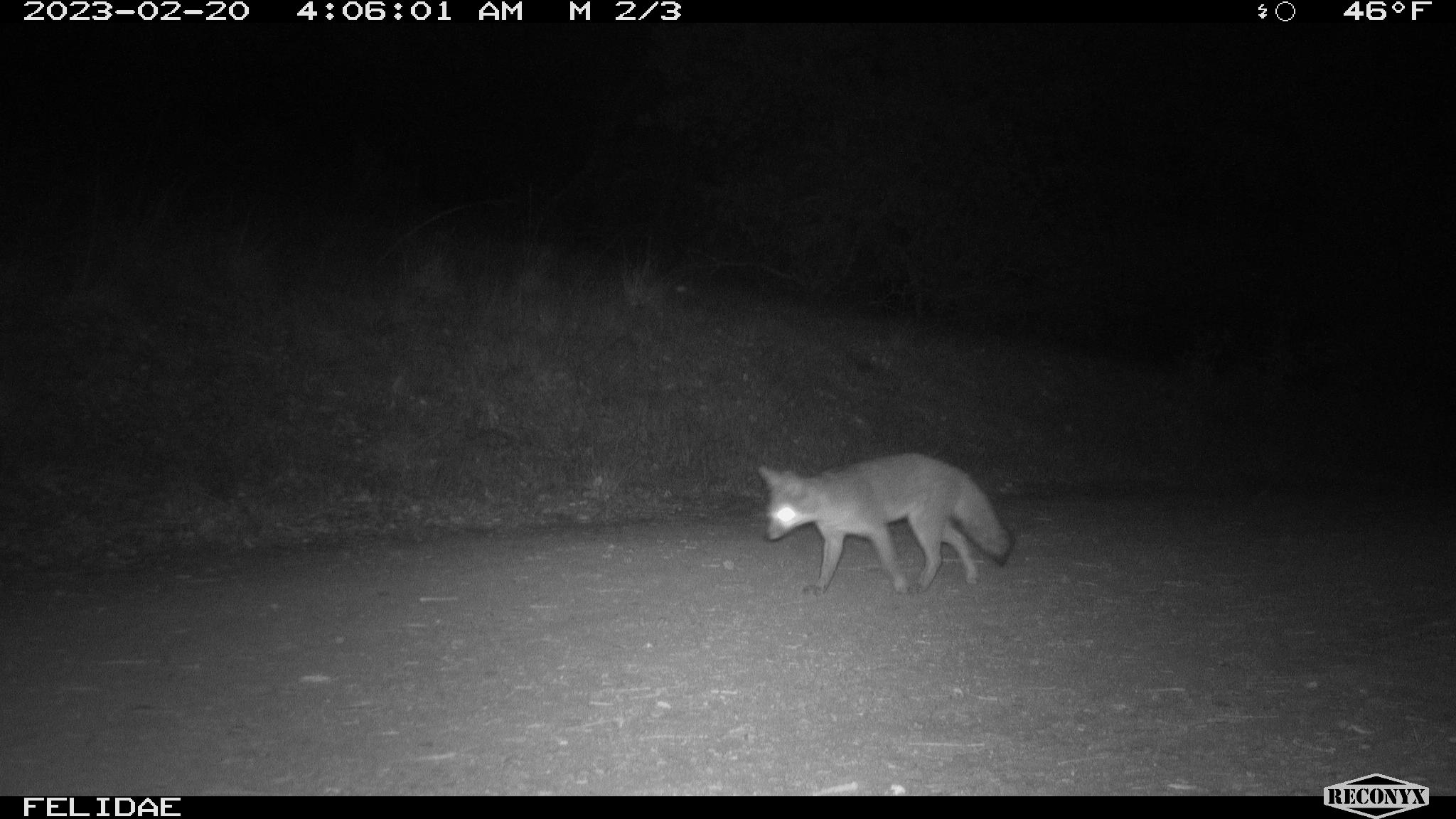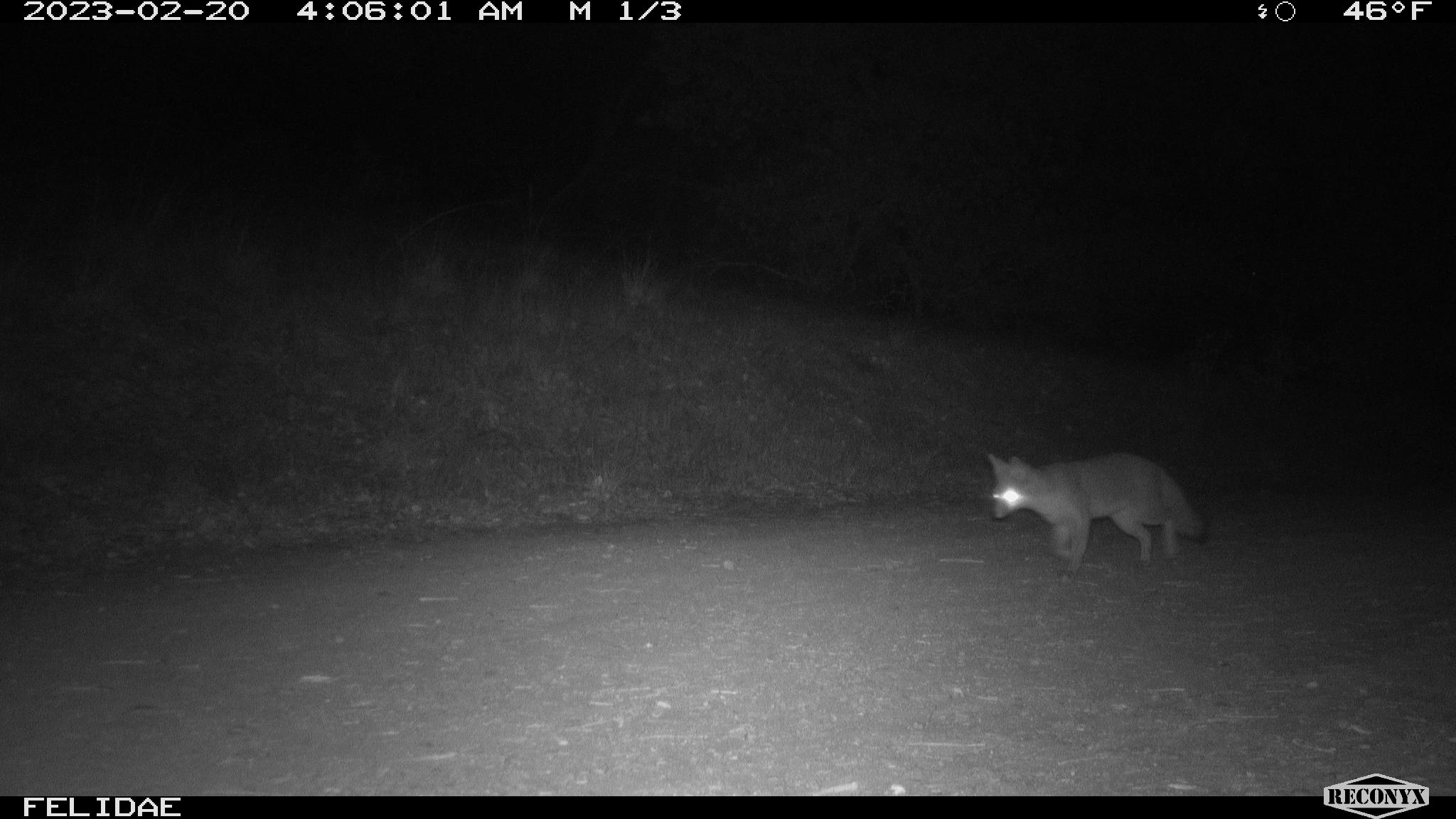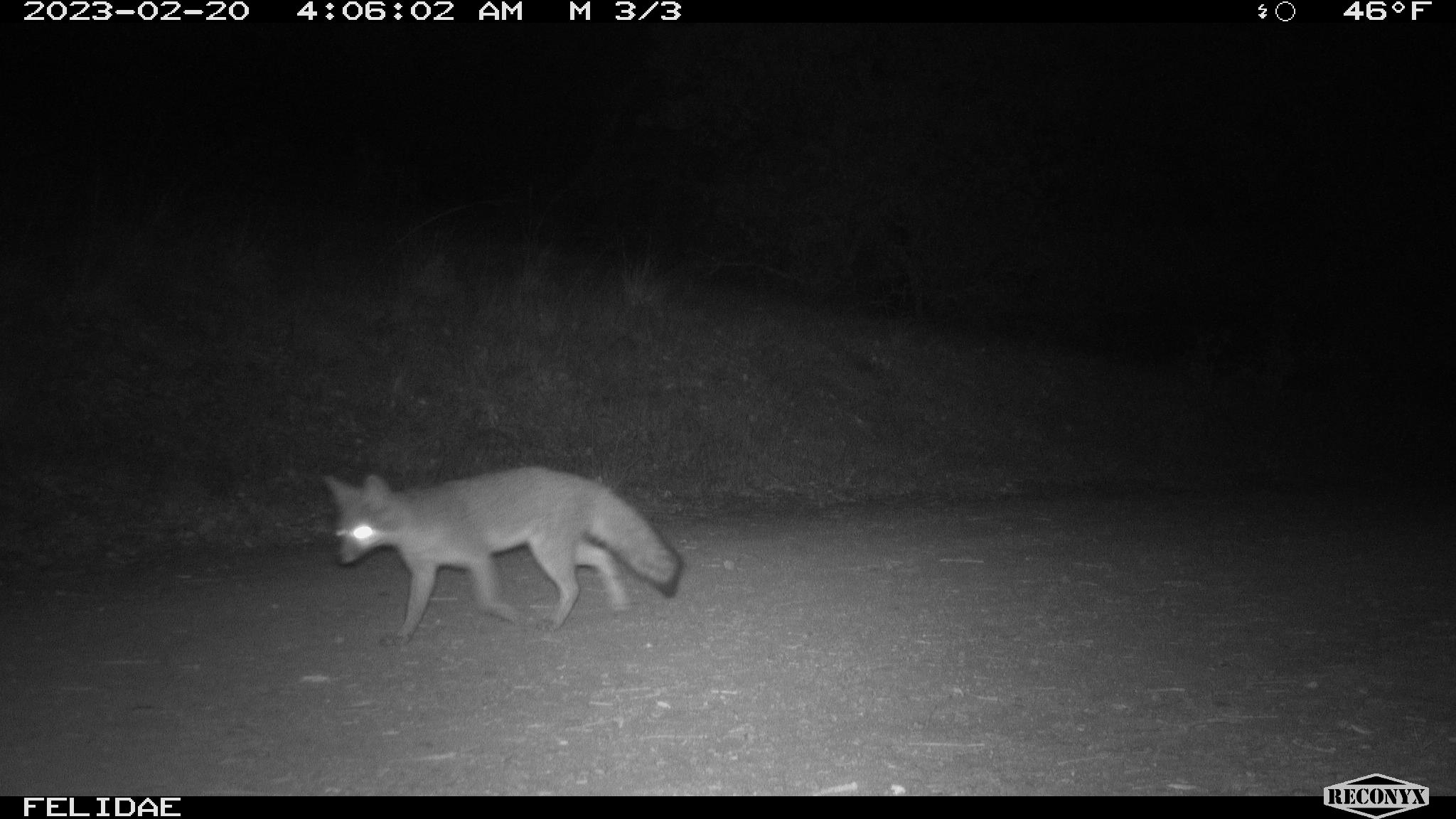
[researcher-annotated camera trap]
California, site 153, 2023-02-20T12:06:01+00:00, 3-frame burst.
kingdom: Animalia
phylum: Chordata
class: Mammalia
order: Carnivora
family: Canidae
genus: Urocyon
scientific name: Urocyon cinereoargenteus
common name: gray fox